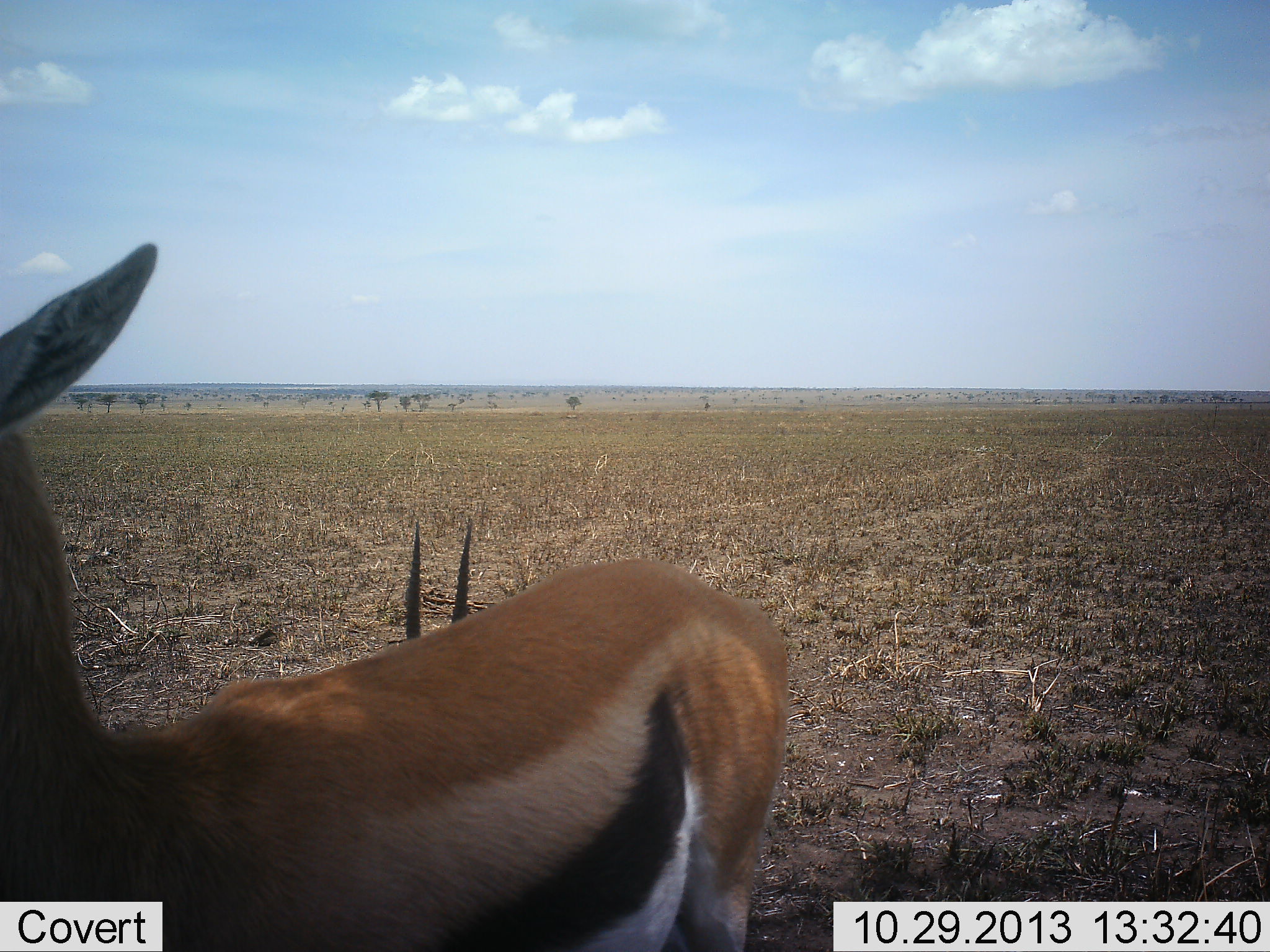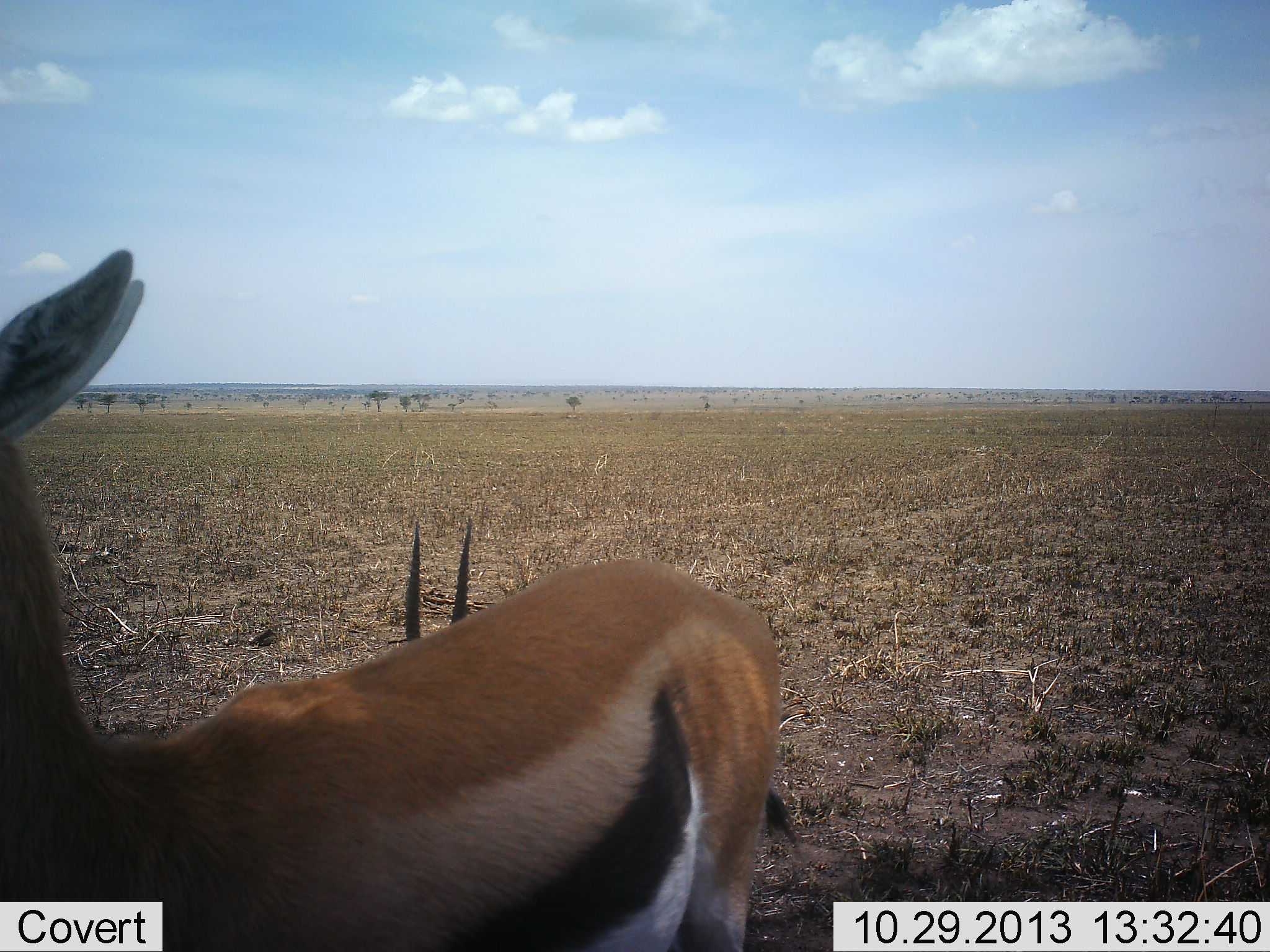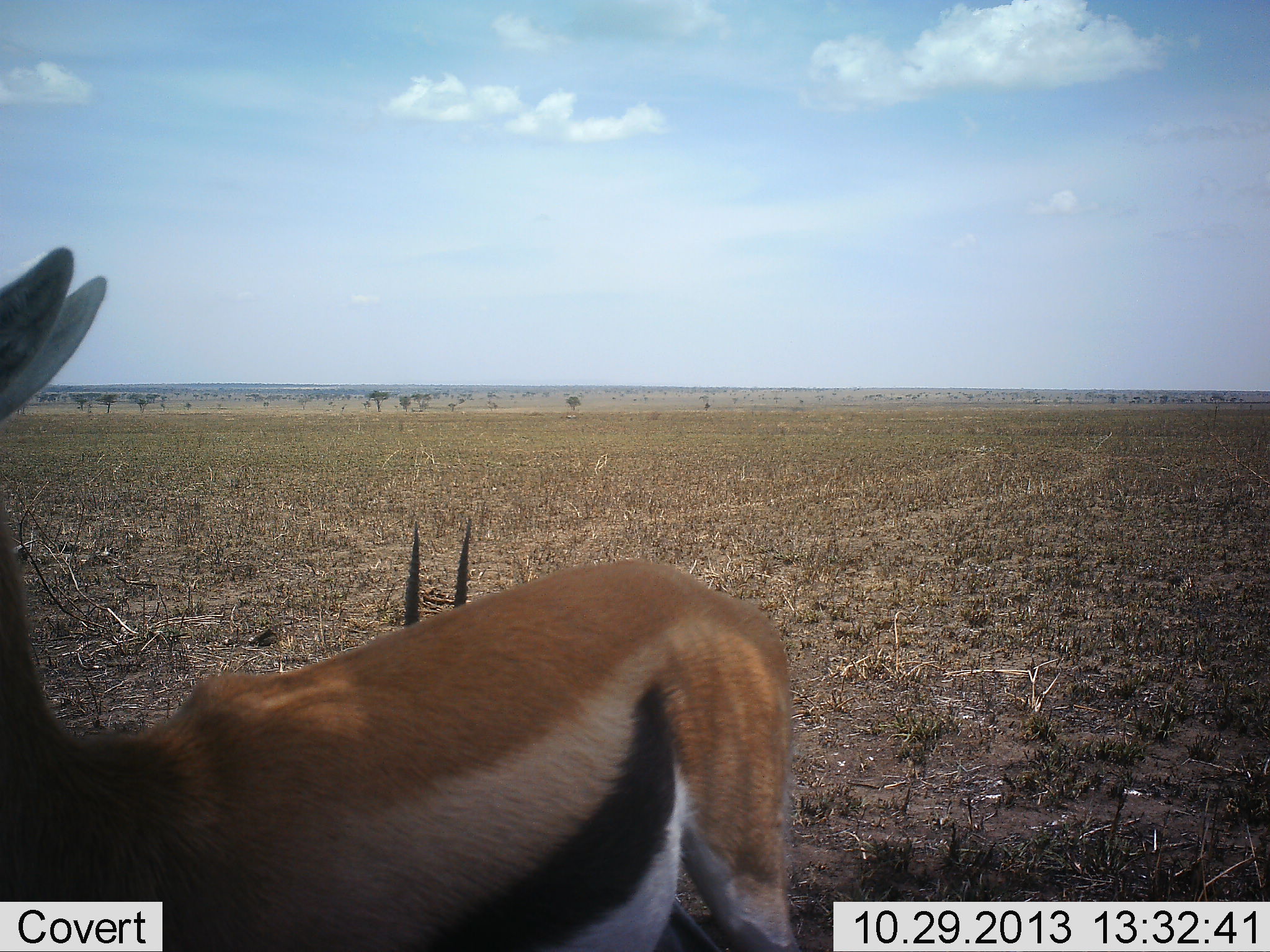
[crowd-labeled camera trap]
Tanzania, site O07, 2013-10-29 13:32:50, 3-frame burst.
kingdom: Animalia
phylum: Chordata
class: Mammalia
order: Artiodactyla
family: Bovidae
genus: Eudorcas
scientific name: Eudorcas thomsonii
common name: thomson's gazelle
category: gazellethomsons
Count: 2.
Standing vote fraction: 100%.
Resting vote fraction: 60%.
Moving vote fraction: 10%.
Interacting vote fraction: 0%.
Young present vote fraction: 0%.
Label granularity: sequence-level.